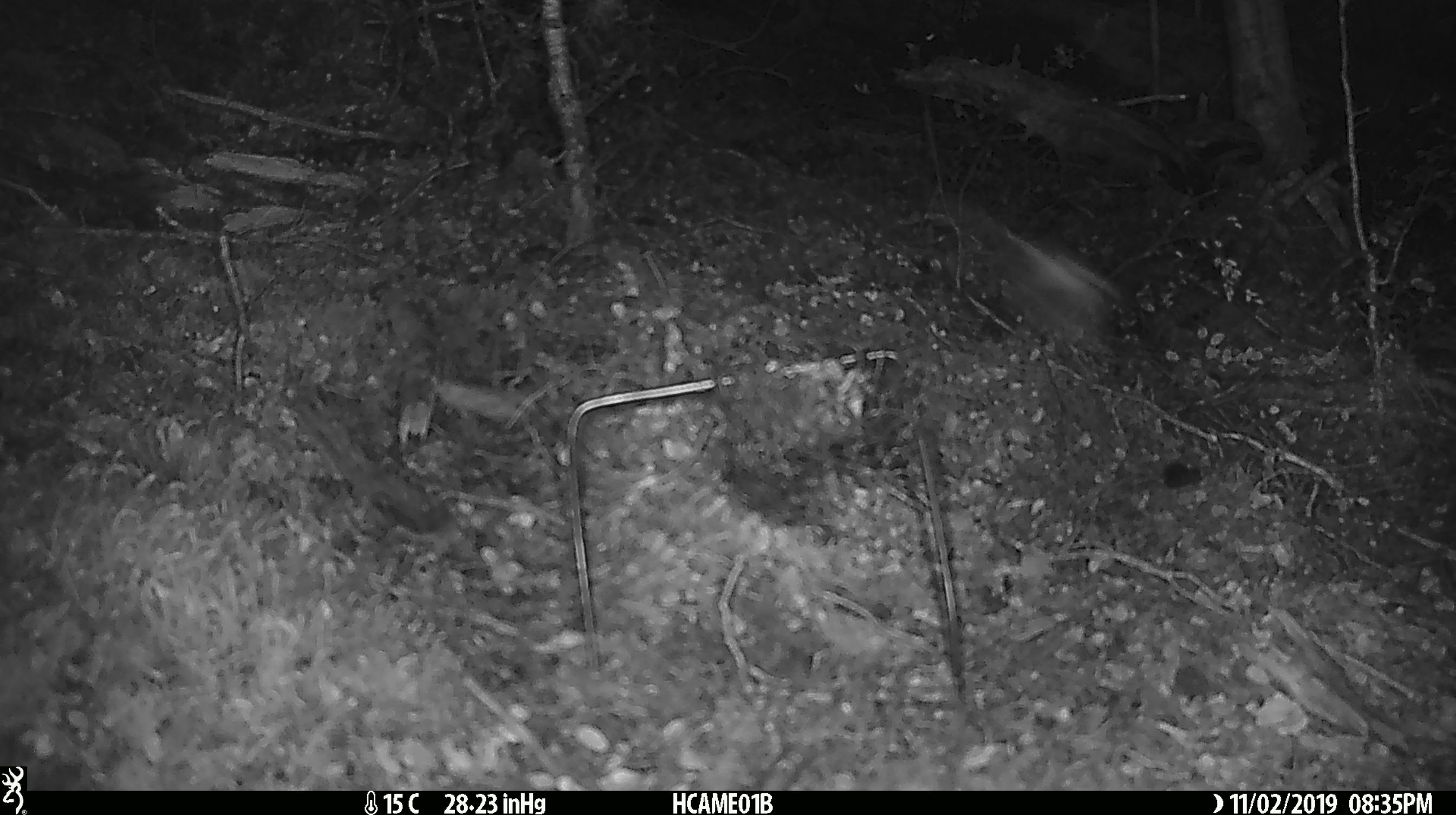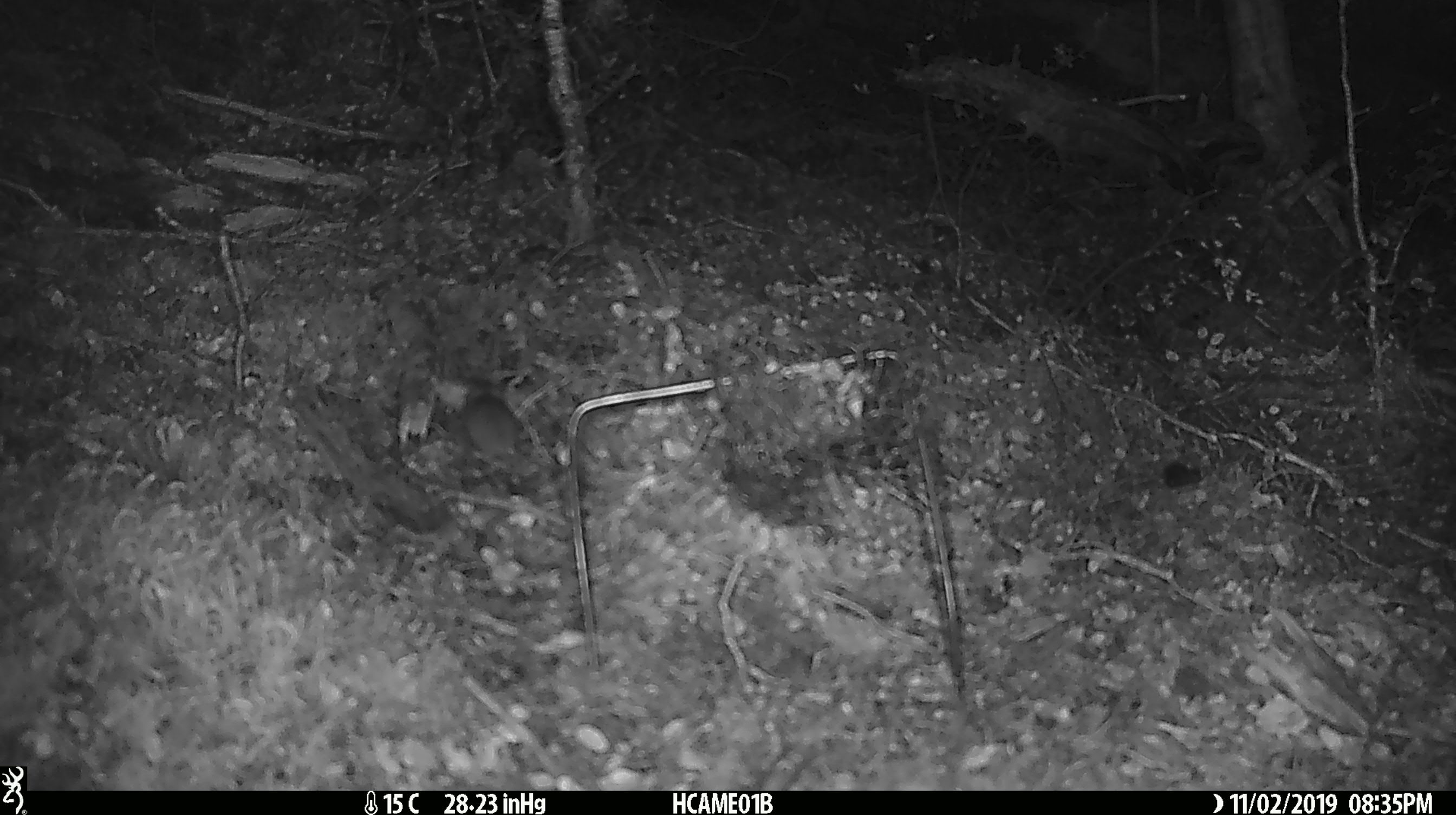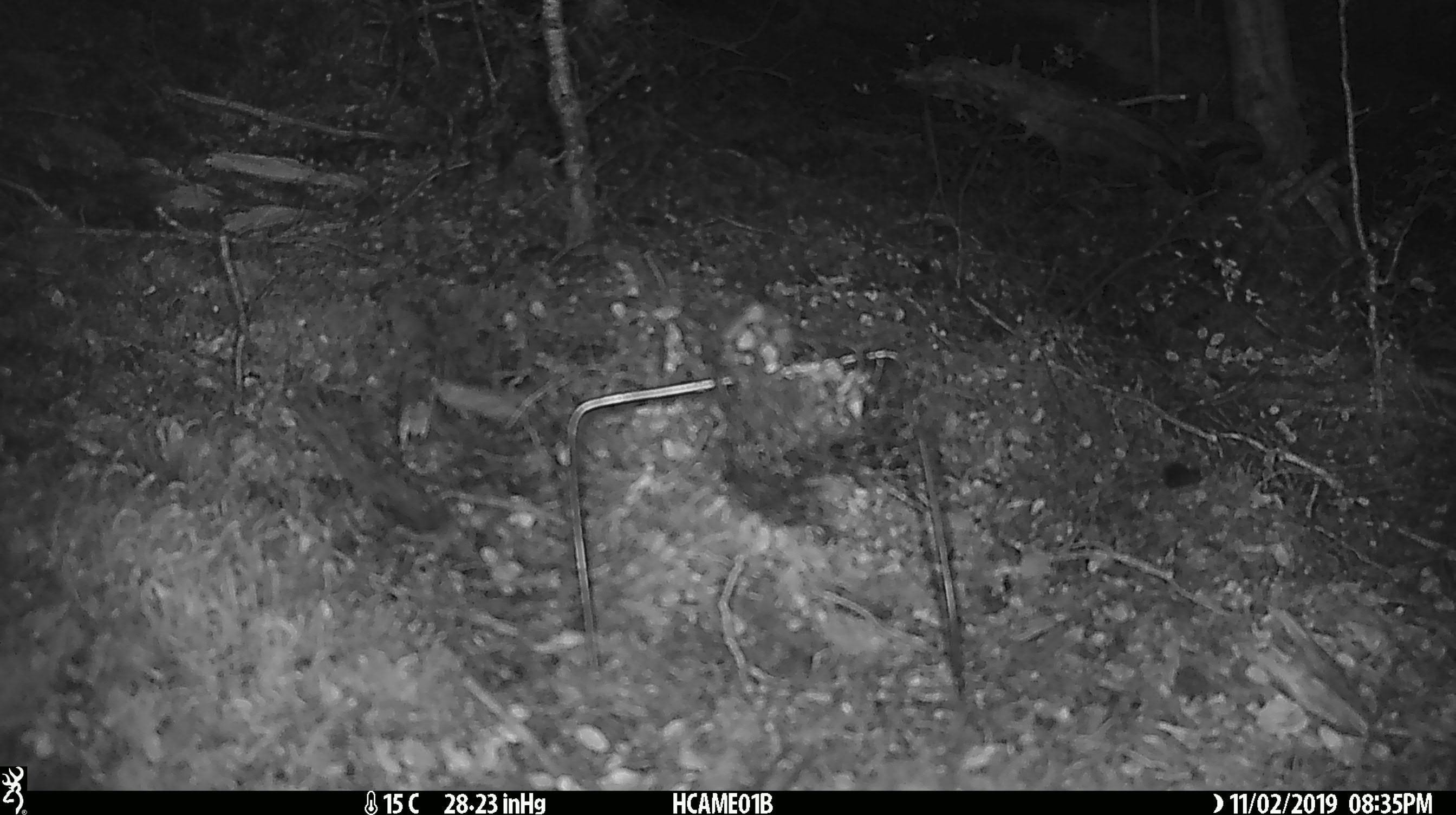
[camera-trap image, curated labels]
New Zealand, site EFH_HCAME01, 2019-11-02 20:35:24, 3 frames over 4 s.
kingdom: Animalia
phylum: Chordata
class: Mammalia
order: Rodentia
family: Muridae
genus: Mus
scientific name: Mus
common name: mouse